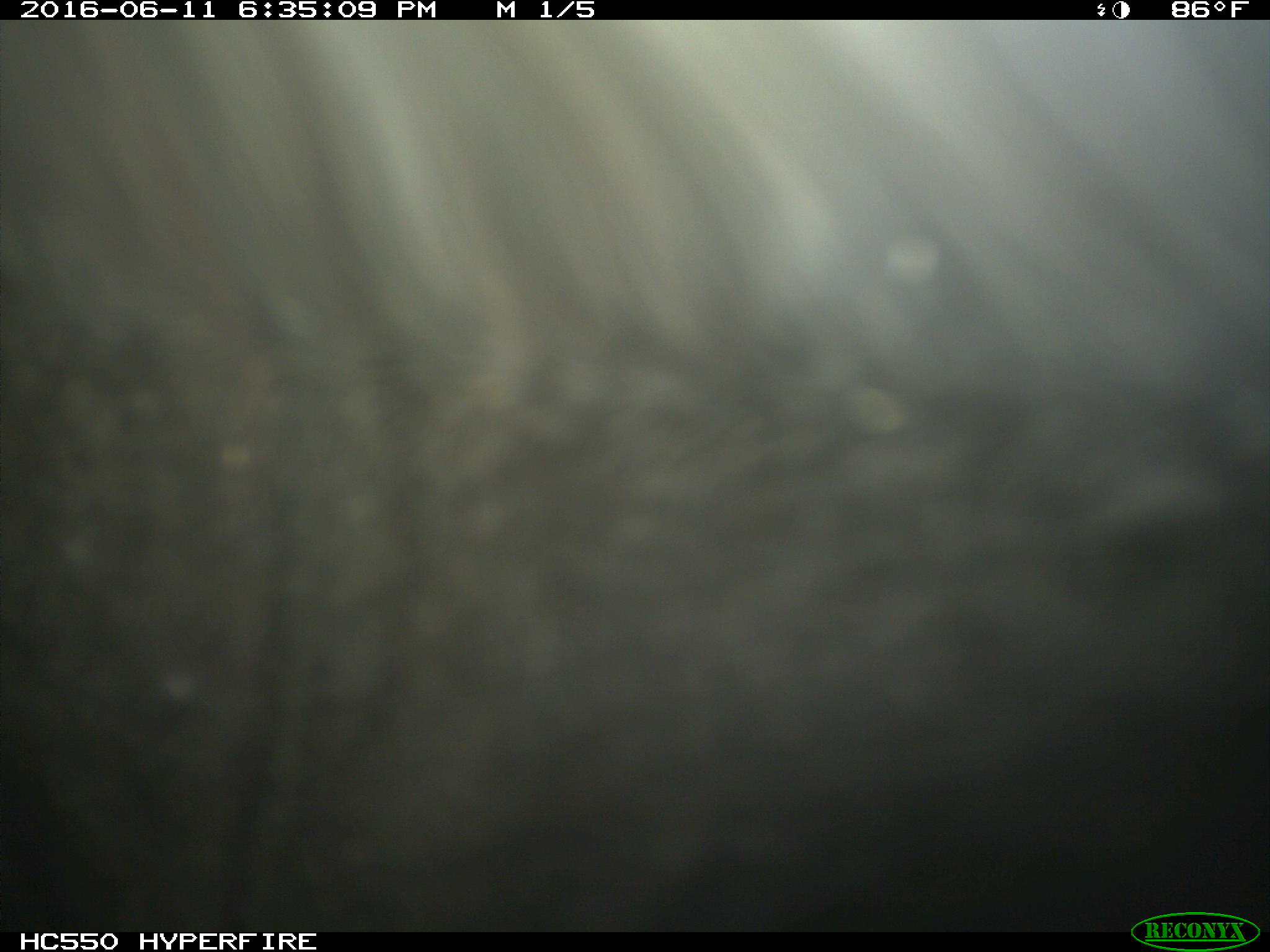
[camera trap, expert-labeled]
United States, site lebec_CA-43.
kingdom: Animalia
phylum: Chordata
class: Mammalia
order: Artiodactyla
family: Bovidae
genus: Bos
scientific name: Bos taurus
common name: domestic cow